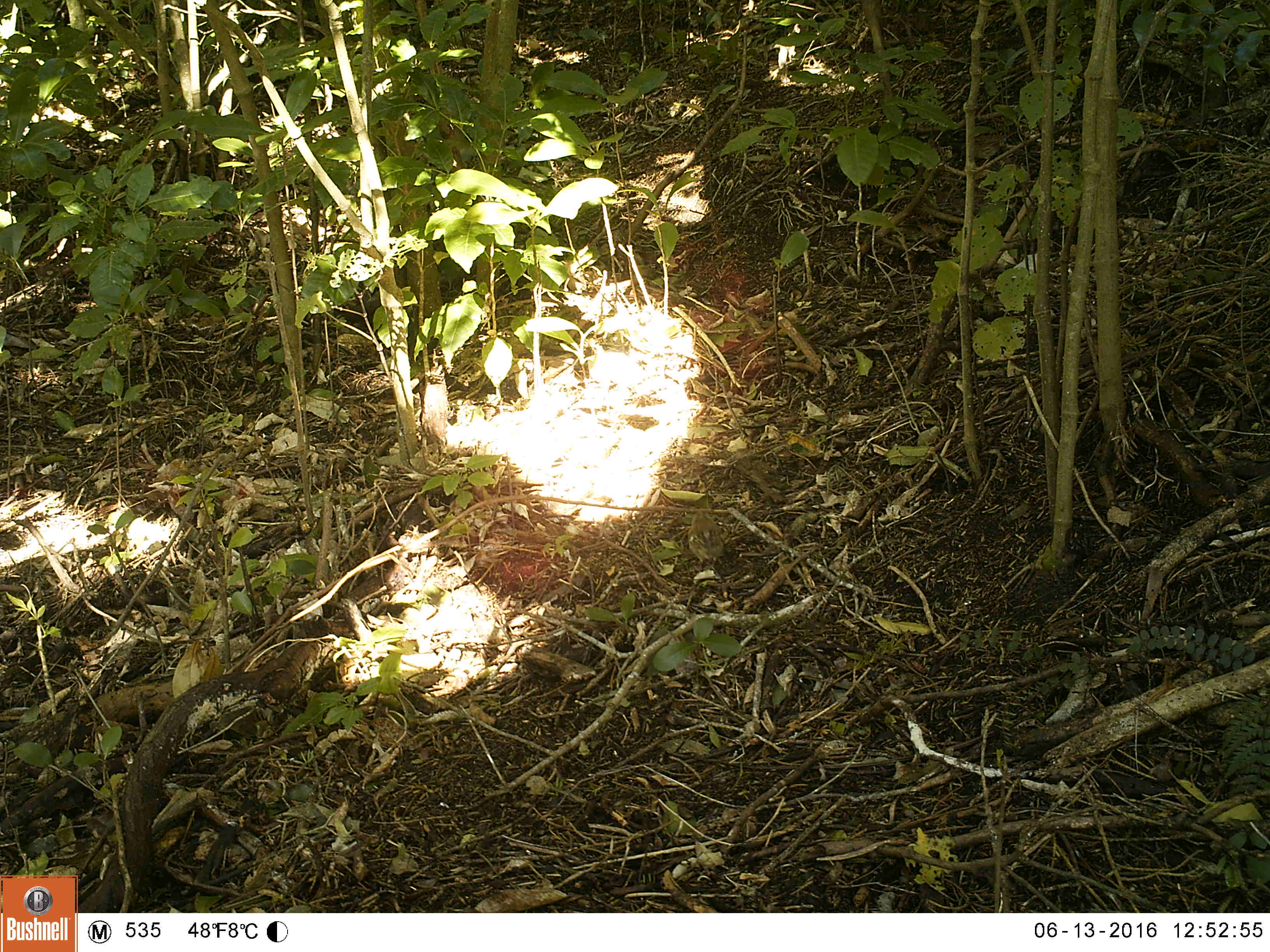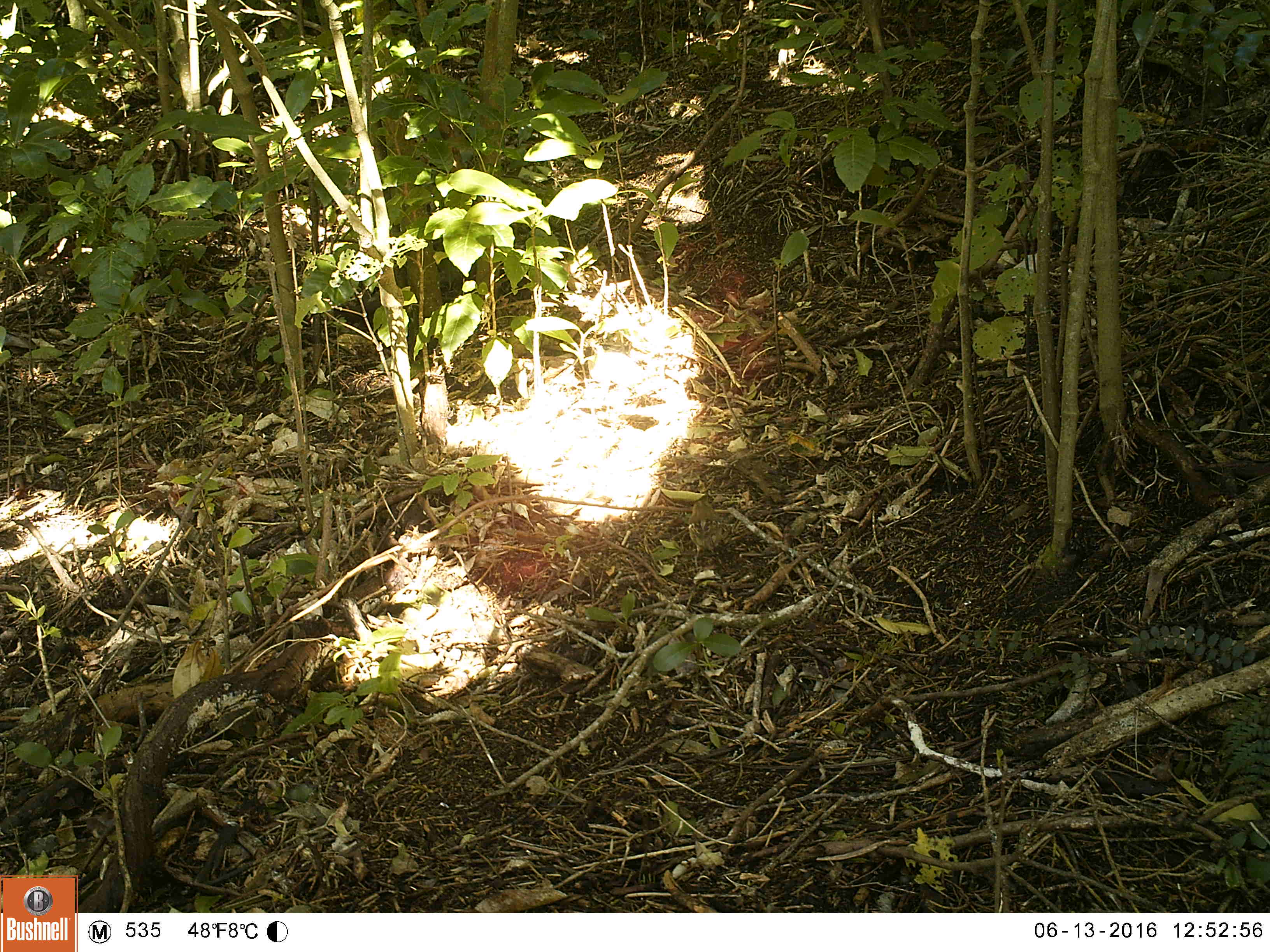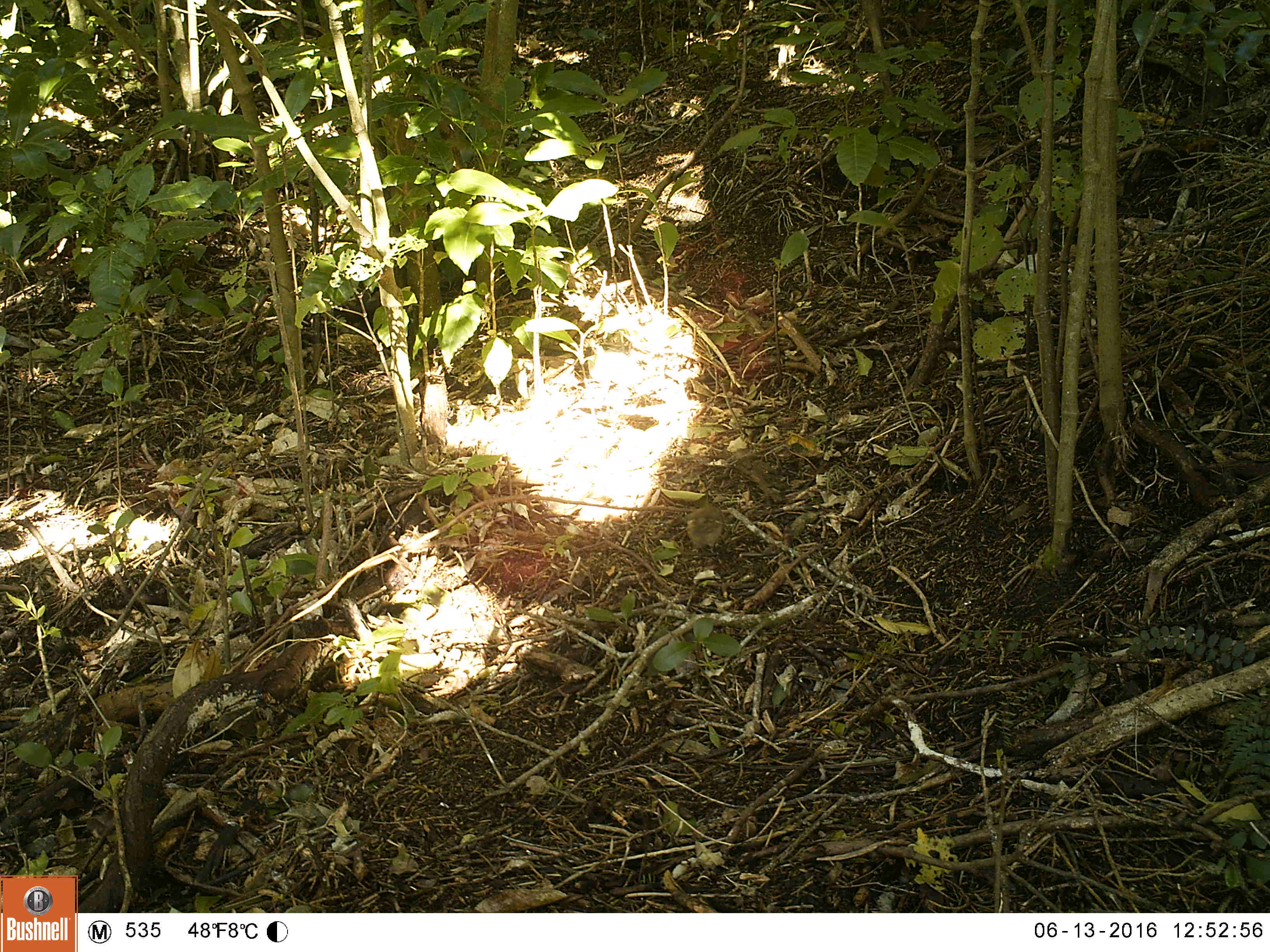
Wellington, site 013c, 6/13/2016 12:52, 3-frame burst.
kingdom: Animalia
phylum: Chordata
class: Aves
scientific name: Aves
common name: bird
Bird (Aves).